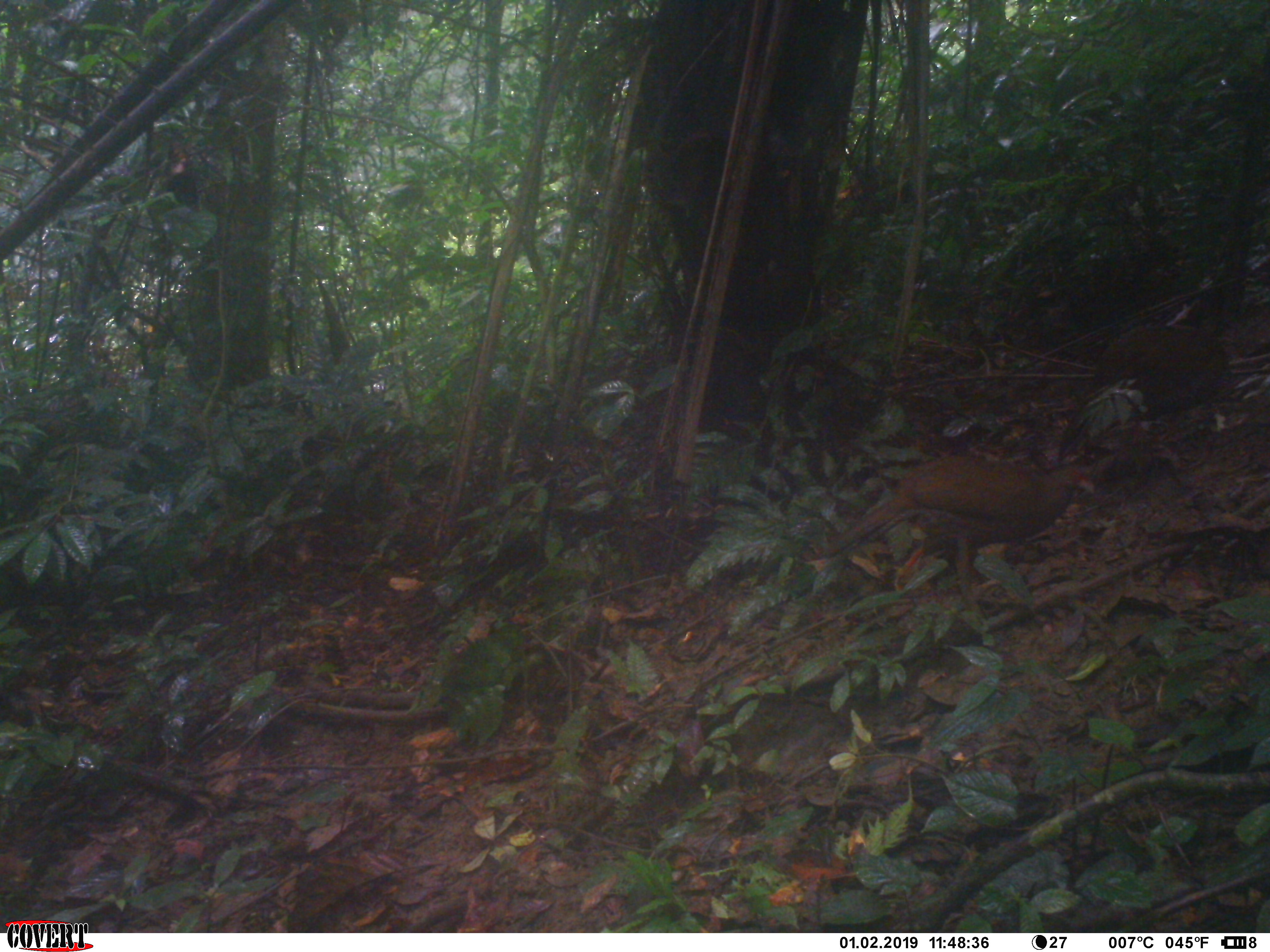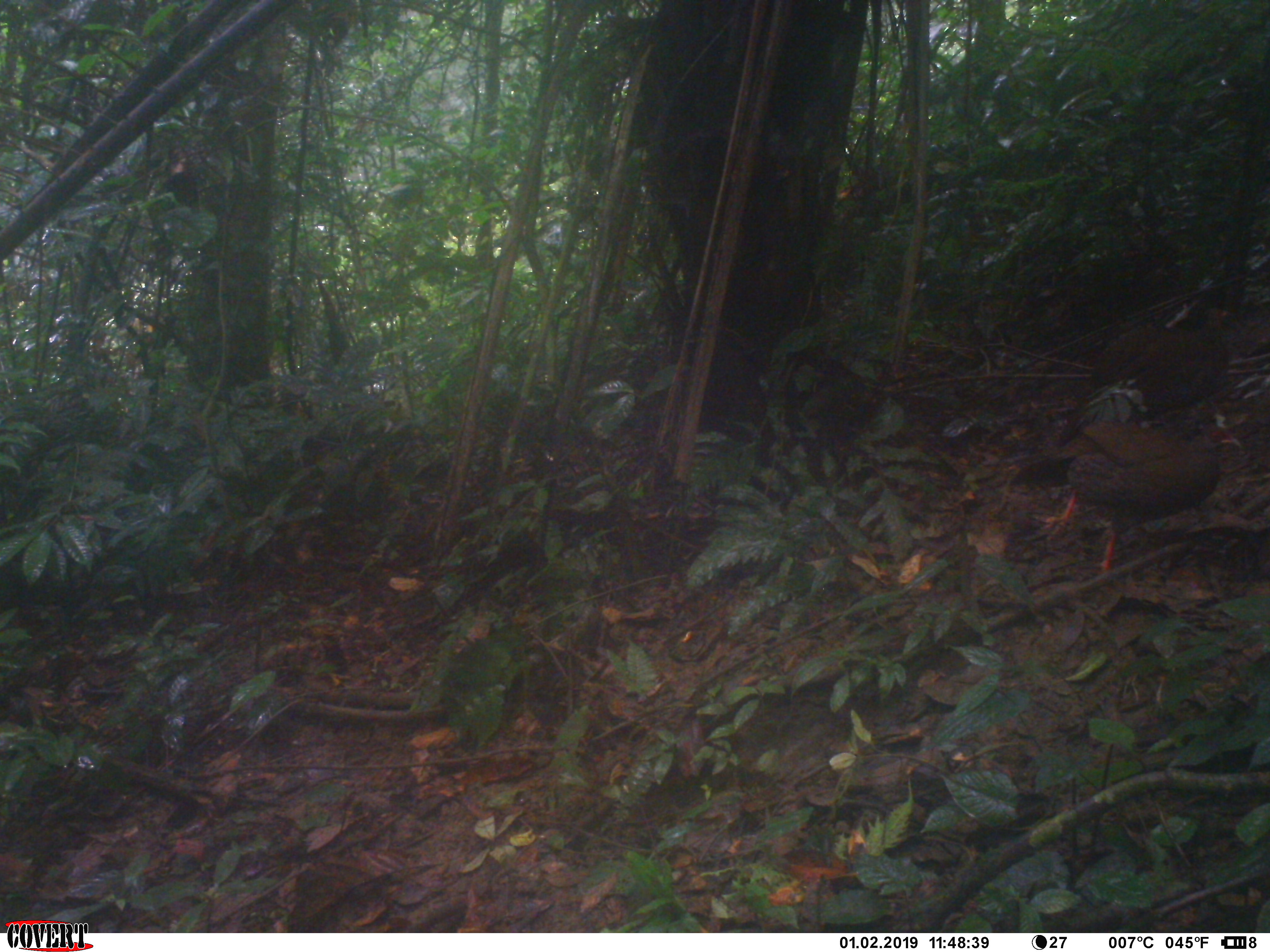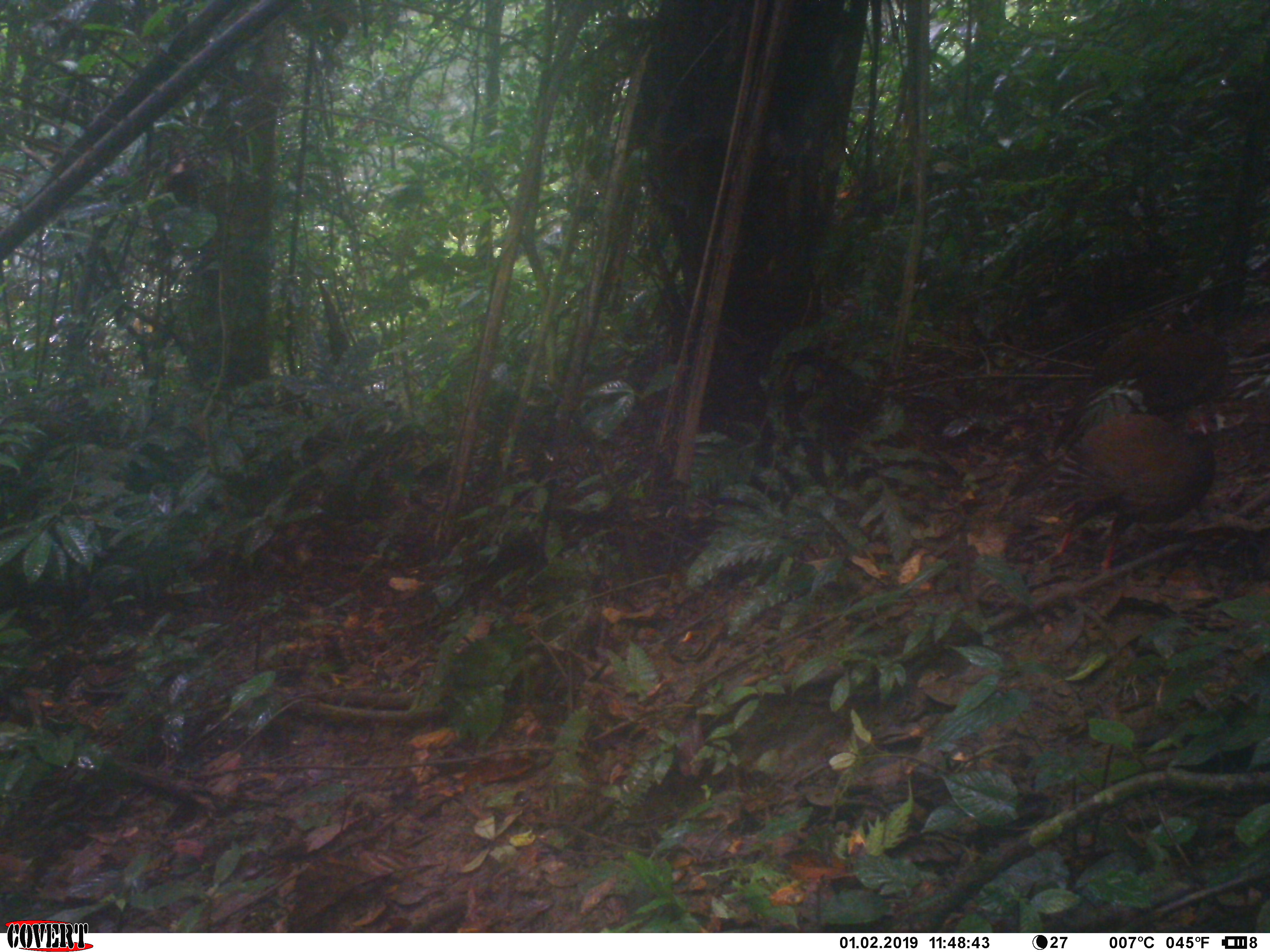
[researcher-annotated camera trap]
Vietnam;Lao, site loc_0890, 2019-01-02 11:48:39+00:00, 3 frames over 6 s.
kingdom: Animalia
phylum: Chordata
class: Aves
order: Galliformes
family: Phasianidae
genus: Lophura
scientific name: Lophura nycthemera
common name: silver pheasant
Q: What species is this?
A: Silver pheasant (Lophura nycthemera).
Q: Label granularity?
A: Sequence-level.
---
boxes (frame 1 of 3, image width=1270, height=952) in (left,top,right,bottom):
silver pheasant: (799,451,1098,627); (1040,283,1238,468)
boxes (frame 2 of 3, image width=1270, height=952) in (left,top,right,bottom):
silver pheasant: (1034,415,1246,579); (1048,303,1230,459)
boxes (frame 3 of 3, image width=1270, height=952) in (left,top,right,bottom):
silver pheasant: (1028,400,1216,578); (1036,303,1232,459)